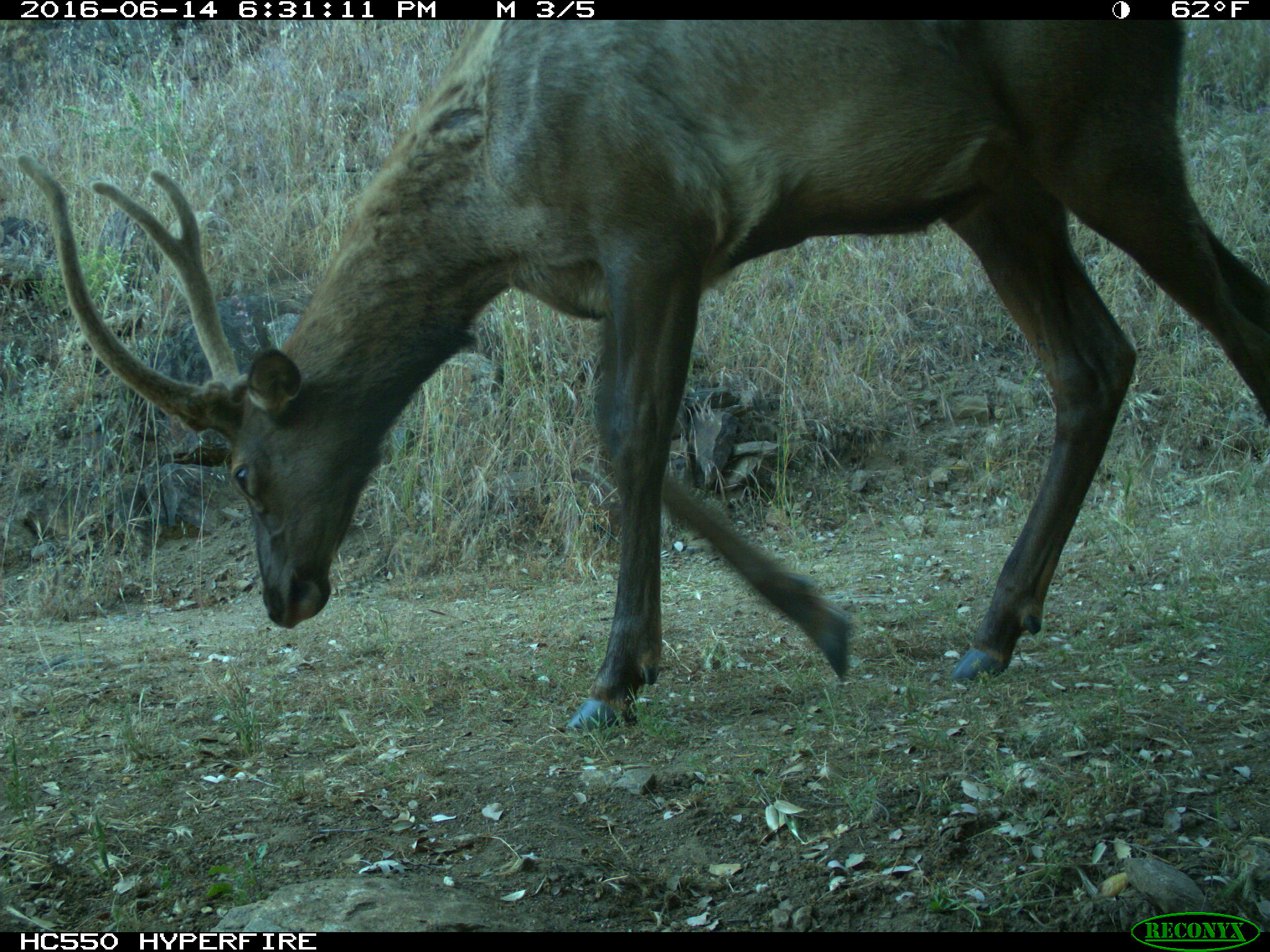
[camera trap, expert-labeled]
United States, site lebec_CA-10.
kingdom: Animalia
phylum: Chordata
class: Mammalia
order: Artiodactyla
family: Cervidae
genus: Cervus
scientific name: Cervus canadensis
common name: elk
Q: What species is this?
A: Cervus canadensis (elk).